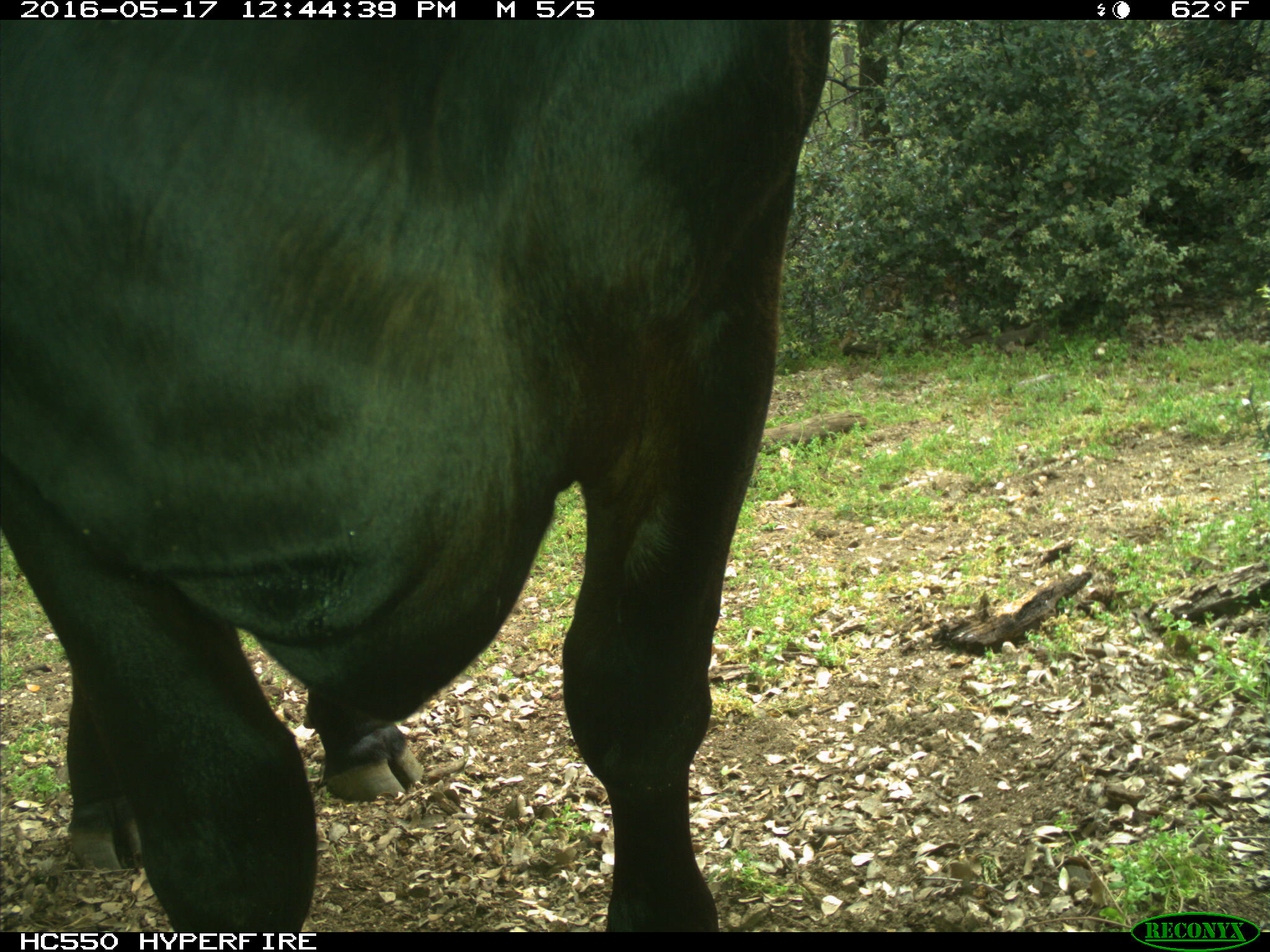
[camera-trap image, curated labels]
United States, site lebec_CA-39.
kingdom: Animalia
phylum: Chordata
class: Mammalia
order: Artiodactyla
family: Bovidae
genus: Bos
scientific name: Bos taurus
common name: domestic cow